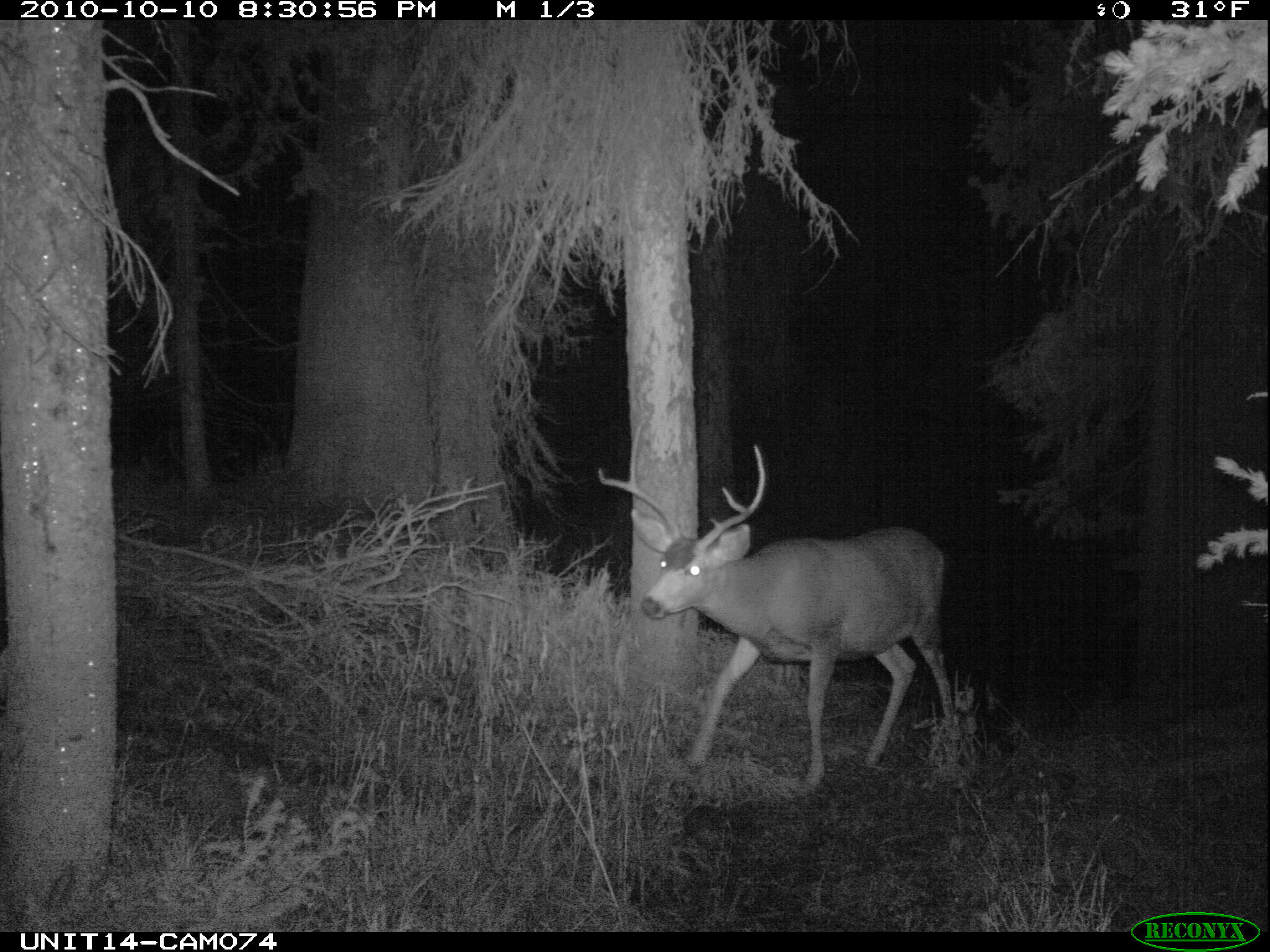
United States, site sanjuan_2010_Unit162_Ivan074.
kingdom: Animalia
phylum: Chordata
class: Mammalia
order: Artiodactyla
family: Cervidae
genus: Odocoileus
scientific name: Odocoileus hemionus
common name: mule deer